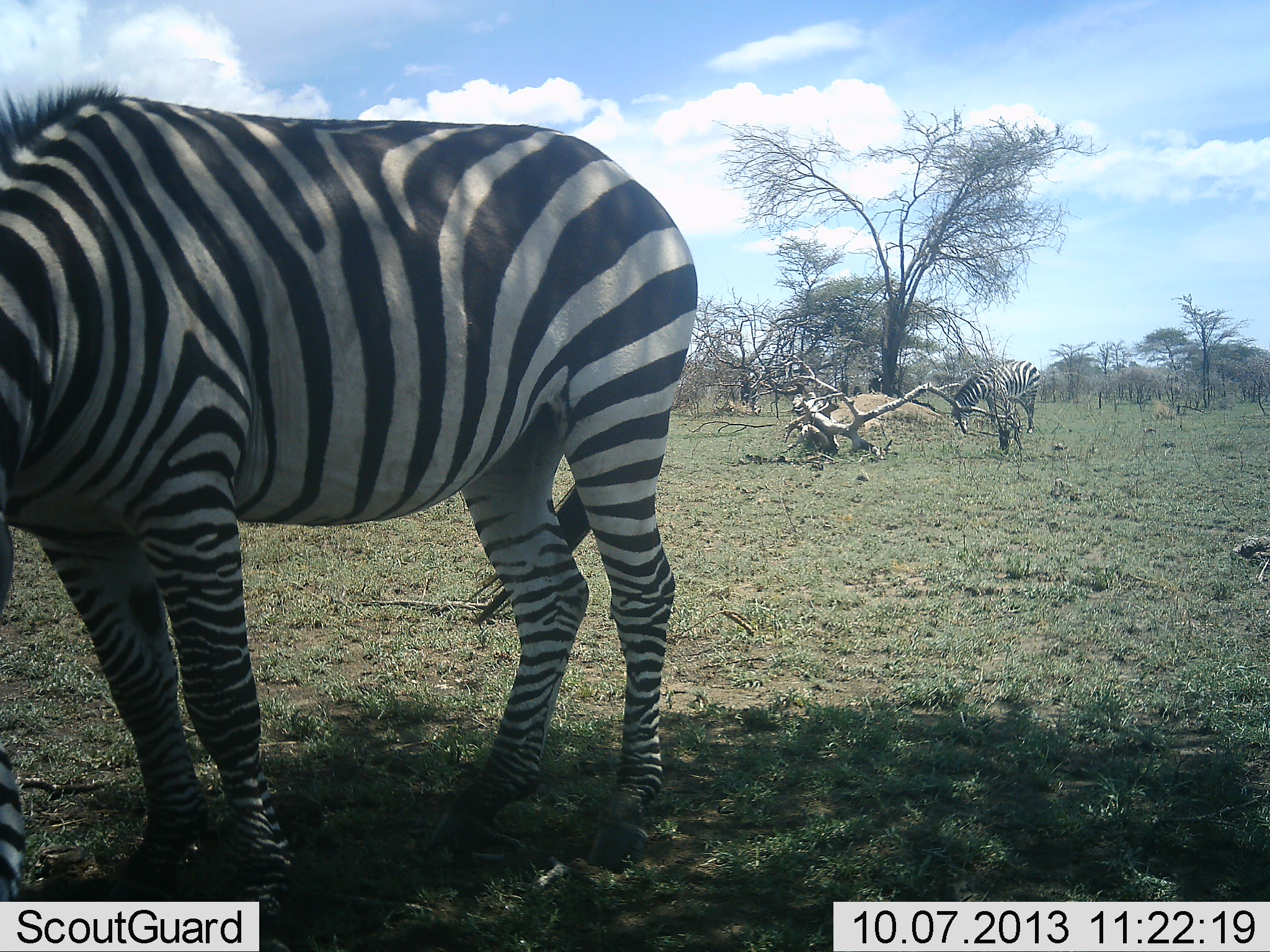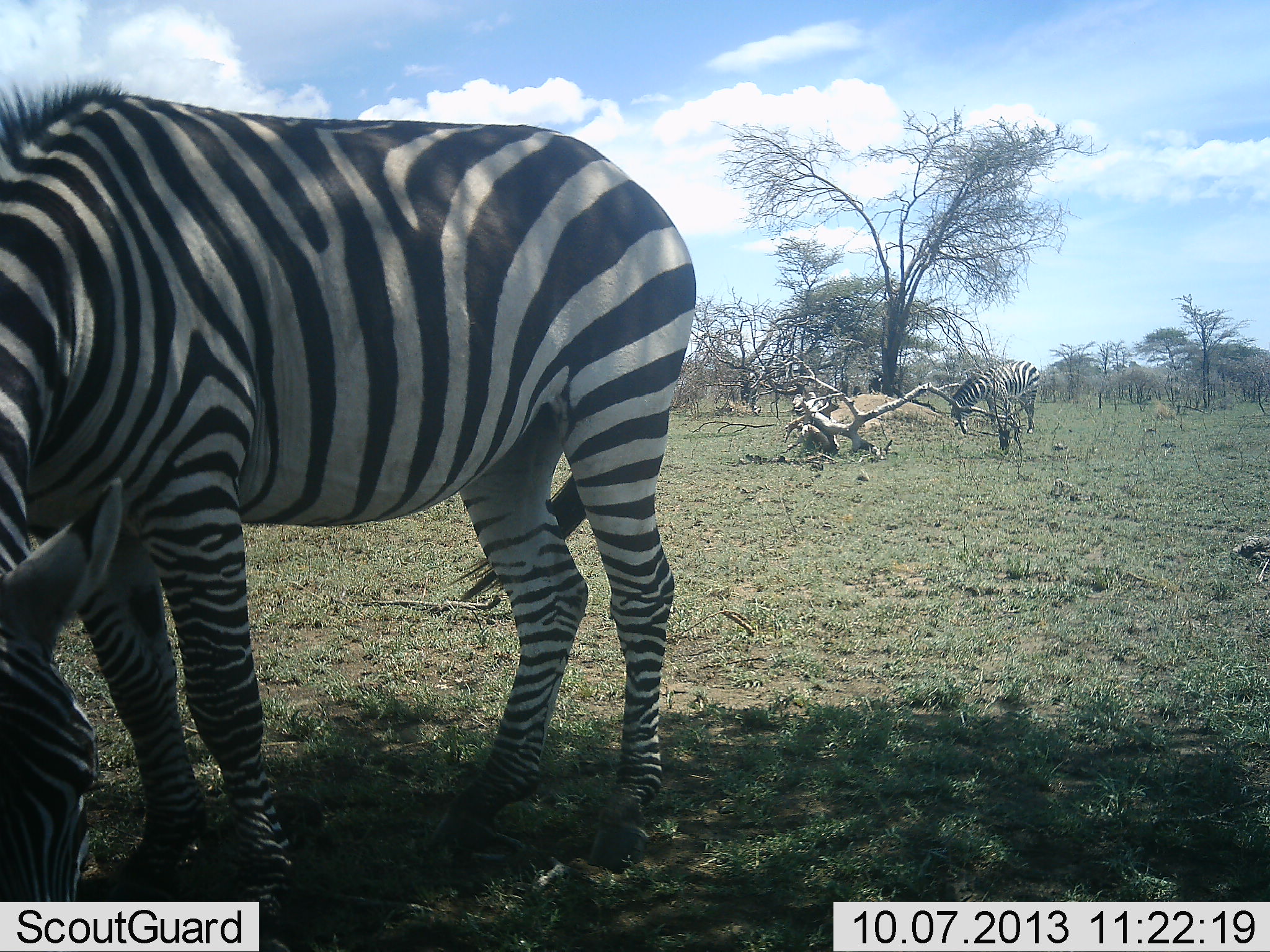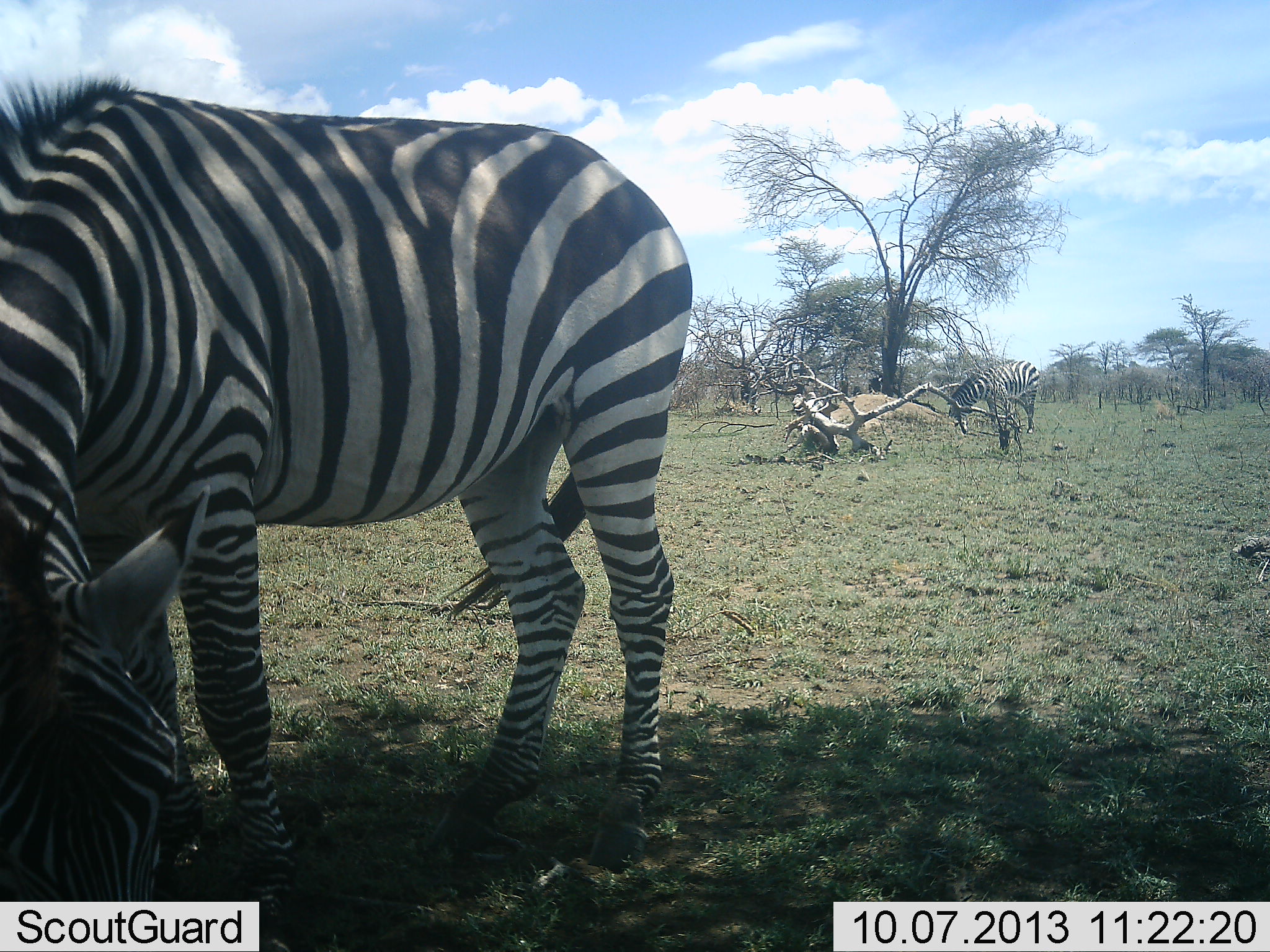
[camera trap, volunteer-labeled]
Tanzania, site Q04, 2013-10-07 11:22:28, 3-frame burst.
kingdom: Animalia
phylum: Chordata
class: Mammalia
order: Perissodactyla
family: Equidae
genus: Equus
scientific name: Equus quagga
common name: plains zebra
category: zebra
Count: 2.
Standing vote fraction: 10%.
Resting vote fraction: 10%.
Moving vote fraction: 0%.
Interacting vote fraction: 0%.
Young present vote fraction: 0%.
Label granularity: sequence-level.